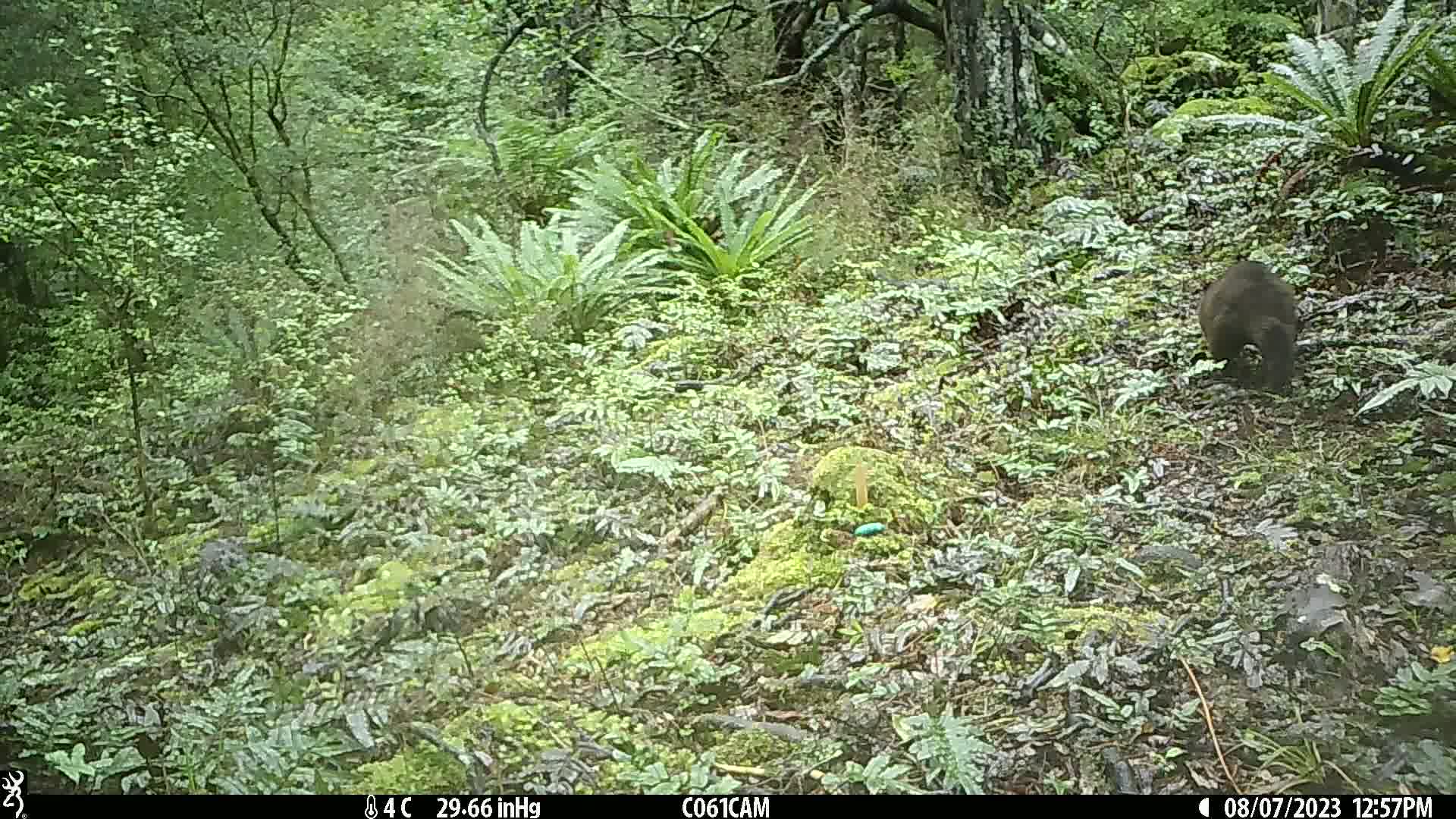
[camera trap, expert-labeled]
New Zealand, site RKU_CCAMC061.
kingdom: Animalia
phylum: Chordata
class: Mammalia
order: Diprotodontia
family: Phalangeridae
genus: Trichosurus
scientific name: Trichosurus vulpecula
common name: common brushtail possum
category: possum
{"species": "possum (common brushtail possum) (Trichosurus vulpecula)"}